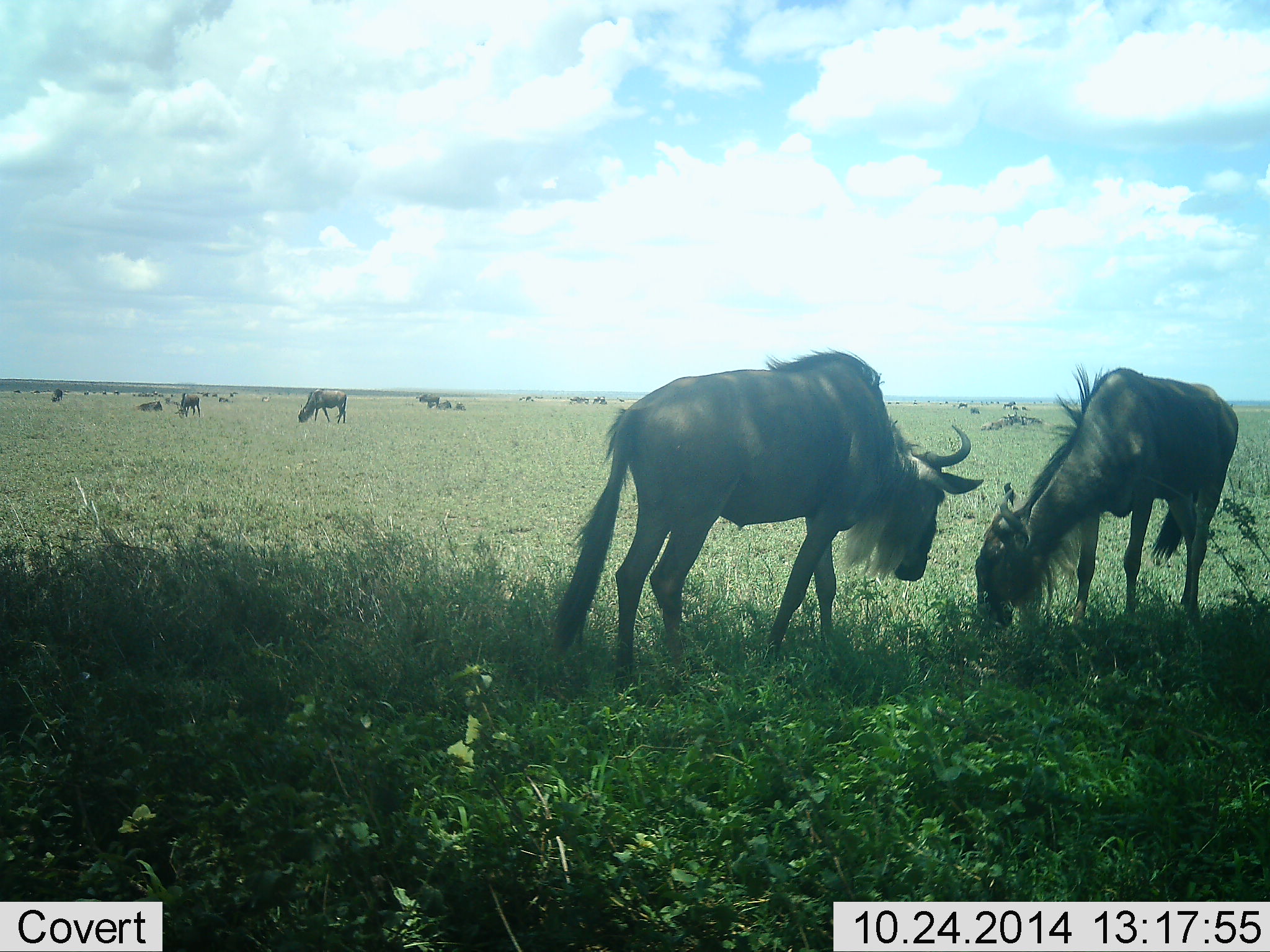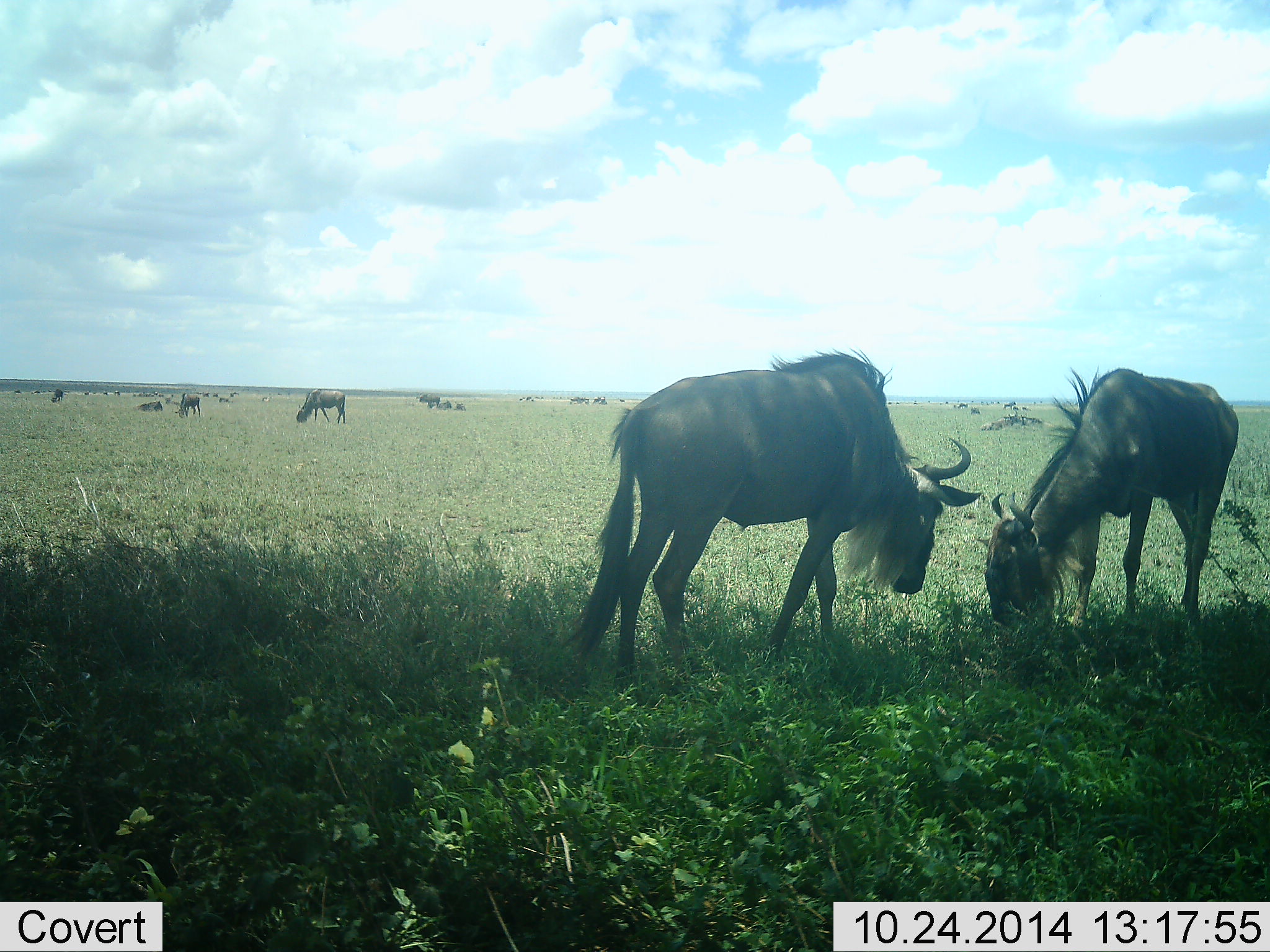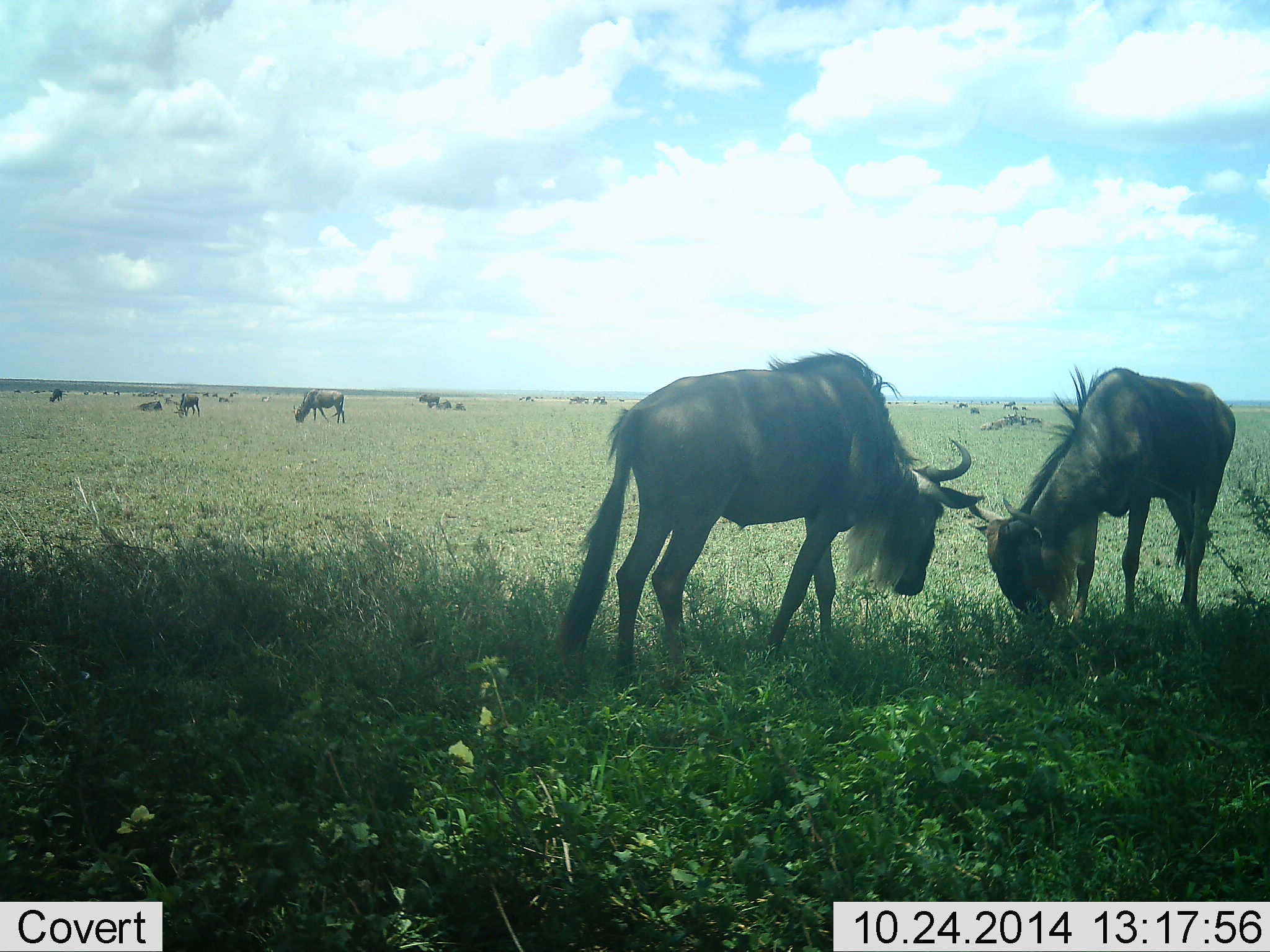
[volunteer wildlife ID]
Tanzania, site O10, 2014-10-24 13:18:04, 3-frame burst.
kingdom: Animalia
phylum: Chordata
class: Mammalia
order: Artiodactyla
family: Bovidae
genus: Connochaetes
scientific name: Connochaetes taurinus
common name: blue wildebeest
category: wildebeest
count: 11-50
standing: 50%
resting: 20%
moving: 30%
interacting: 0%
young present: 0%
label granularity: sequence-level